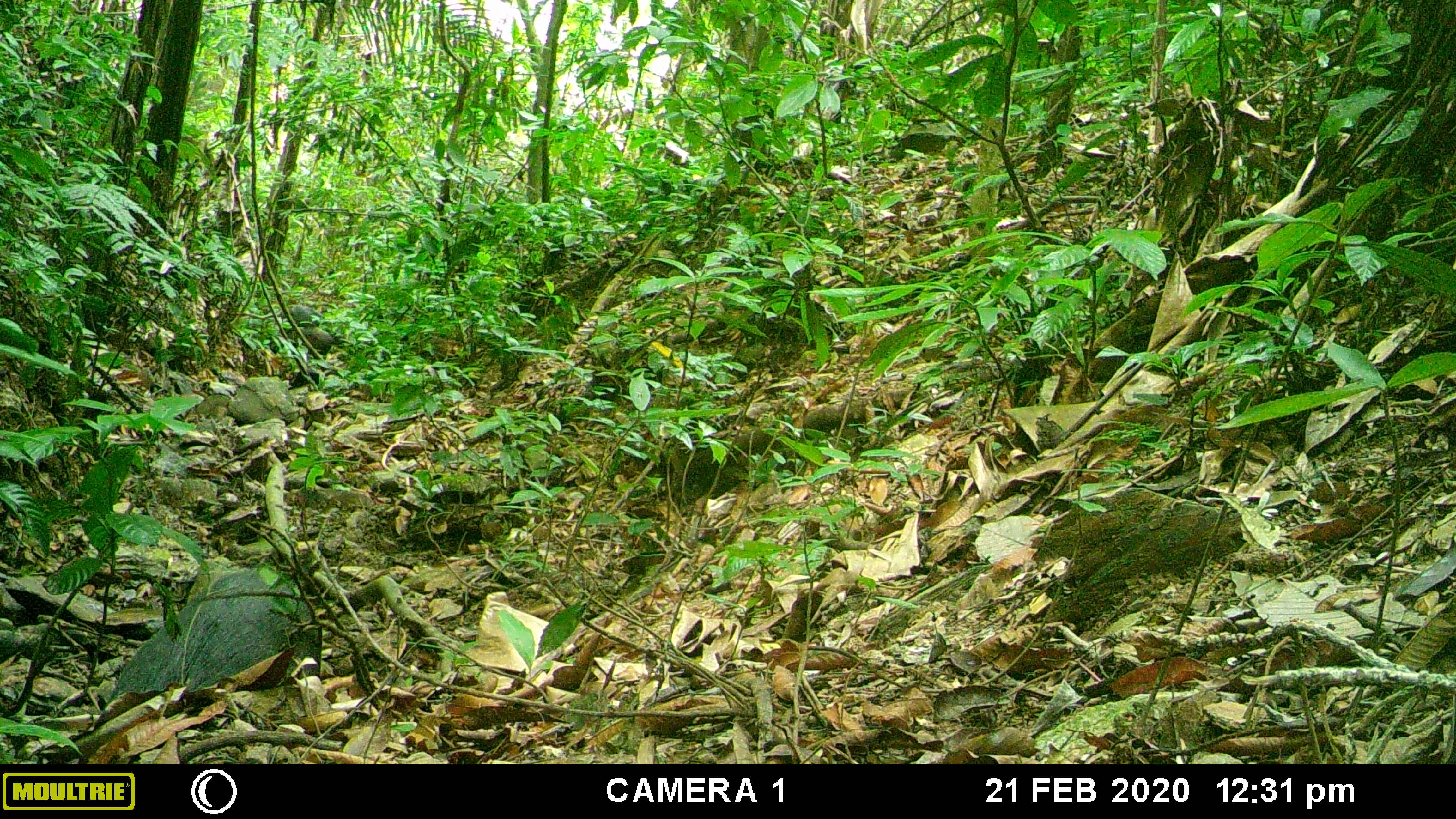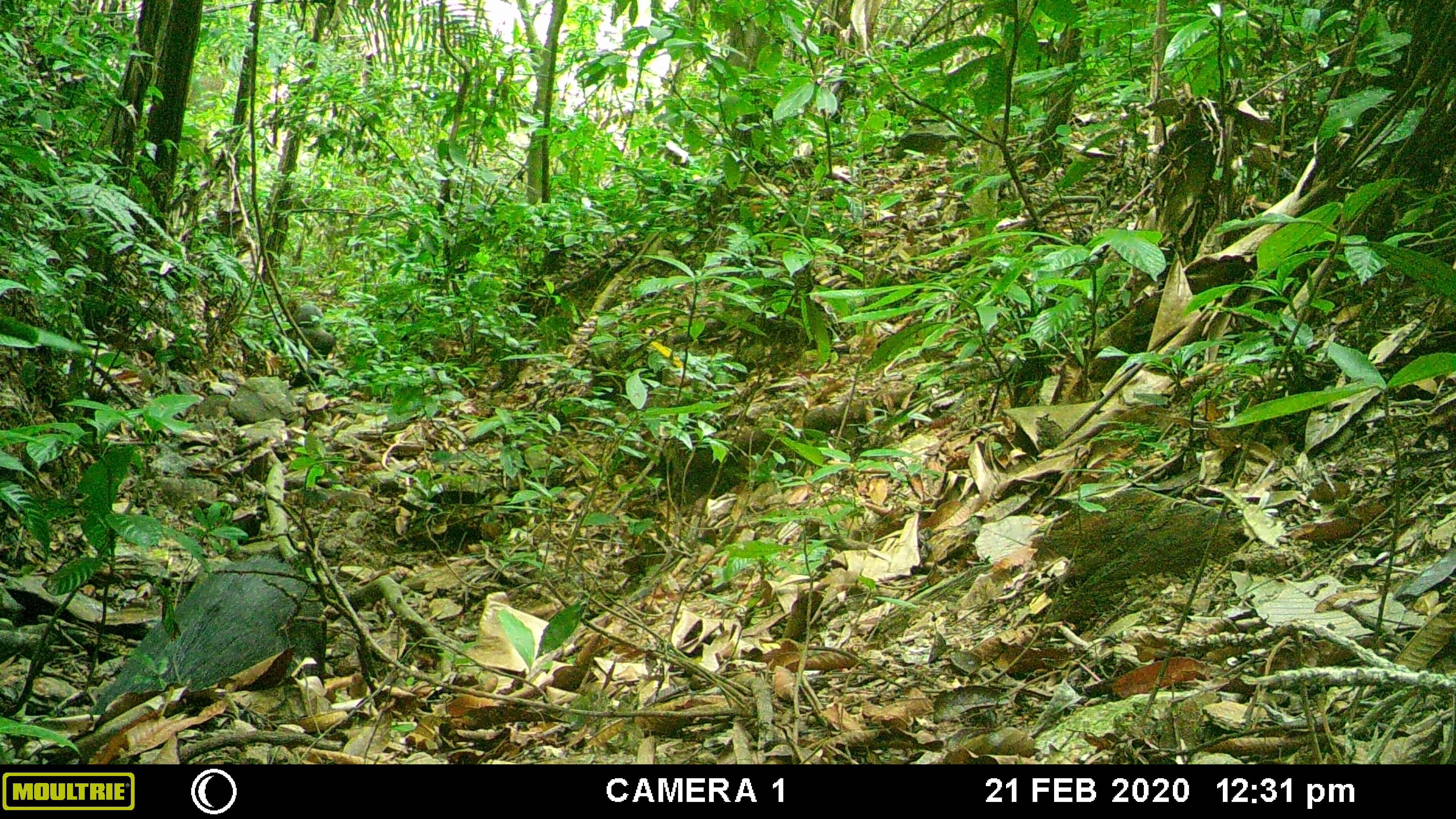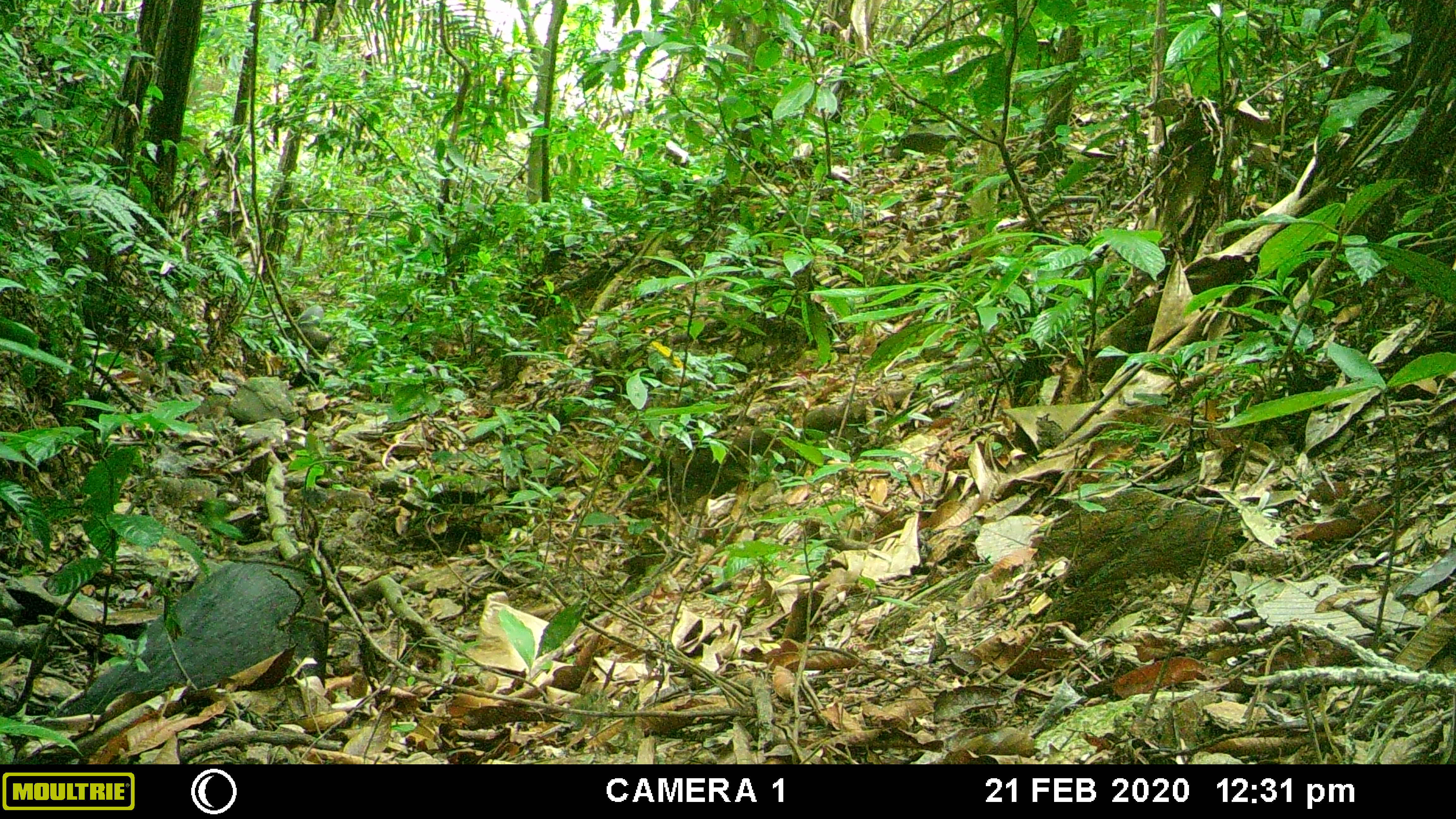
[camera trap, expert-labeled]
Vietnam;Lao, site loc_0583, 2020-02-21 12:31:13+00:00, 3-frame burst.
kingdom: Animalia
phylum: Chordata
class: Mammalia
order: Artiodactyla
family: Suidae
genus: Sus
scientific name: Sus scrofa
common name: eurasian wild pig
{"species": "eurasian wild pig (Sus scrofa)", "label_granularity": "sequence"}